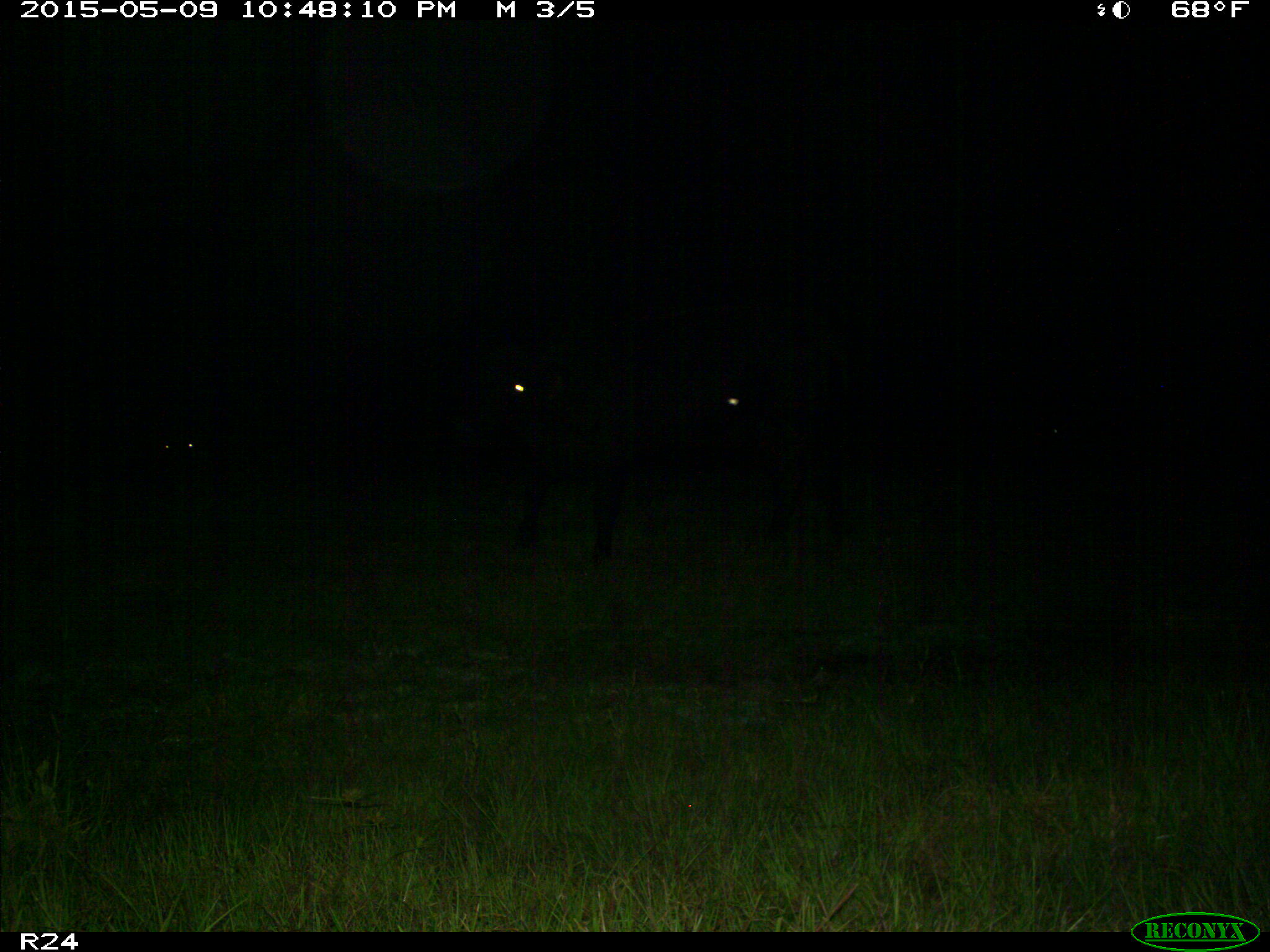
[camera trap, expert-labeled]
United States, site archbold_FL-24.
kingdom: Animalia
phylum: Chordata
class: Mammalia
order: Artiodactyla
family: Bovidae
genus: Bos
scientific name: Bos taurus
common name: domestic cow